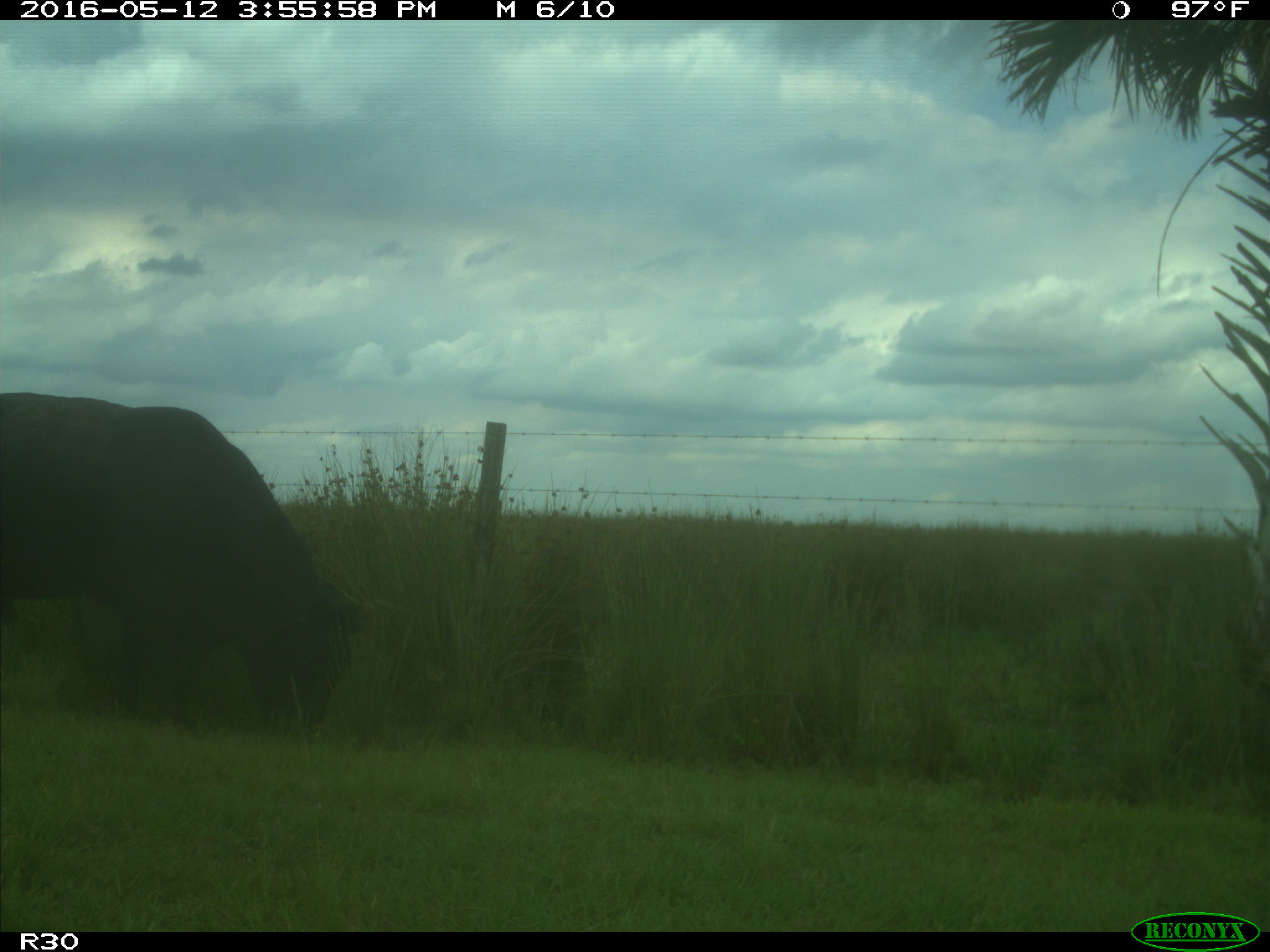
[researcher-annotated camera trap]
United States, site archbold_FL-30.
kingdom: Animalia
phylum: Chordata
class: Mammalia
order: Artiodactyla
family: Bovidae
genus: Bos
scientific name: Bos taurus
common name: domestic cow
Bos taurus (domestic cow).